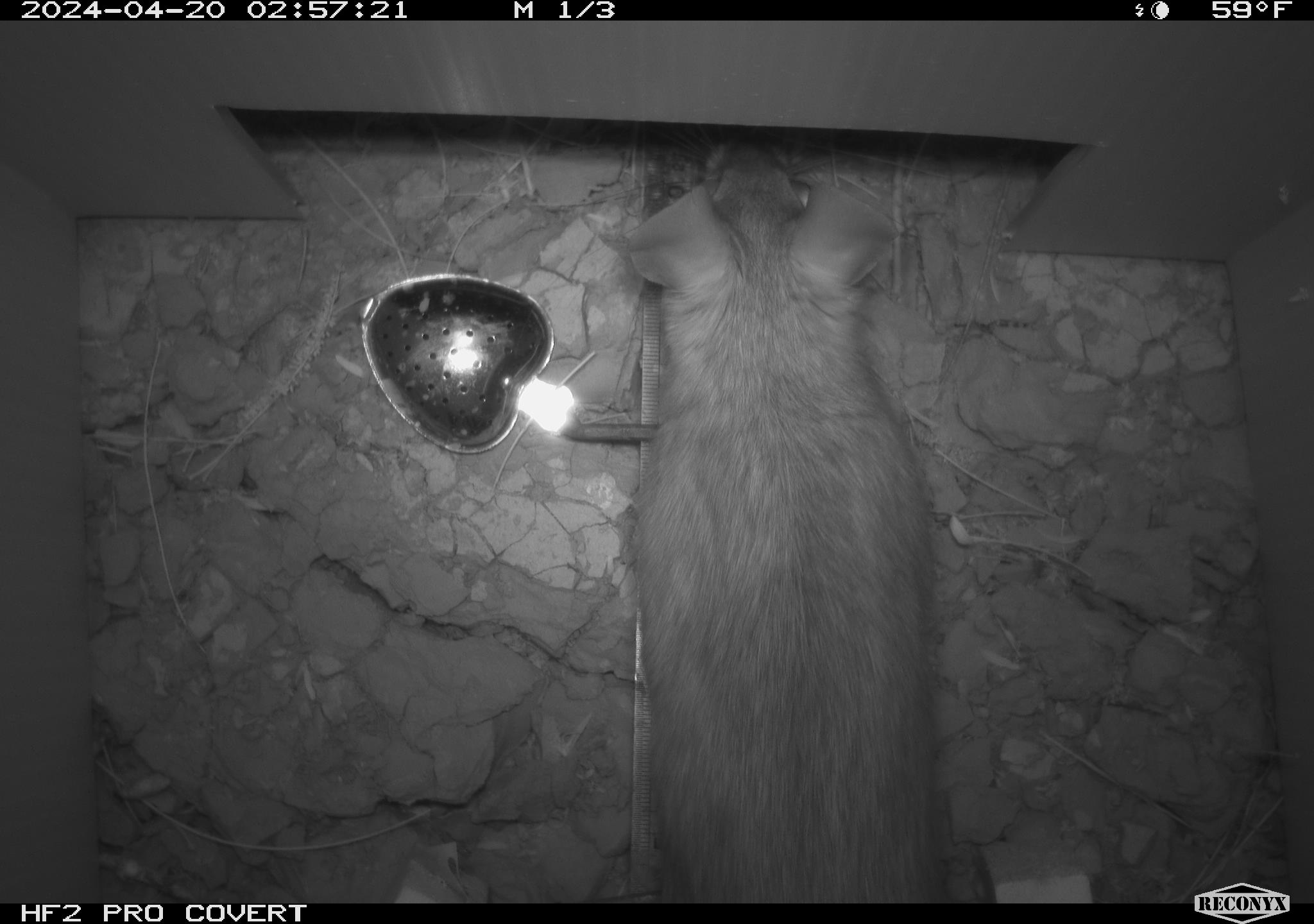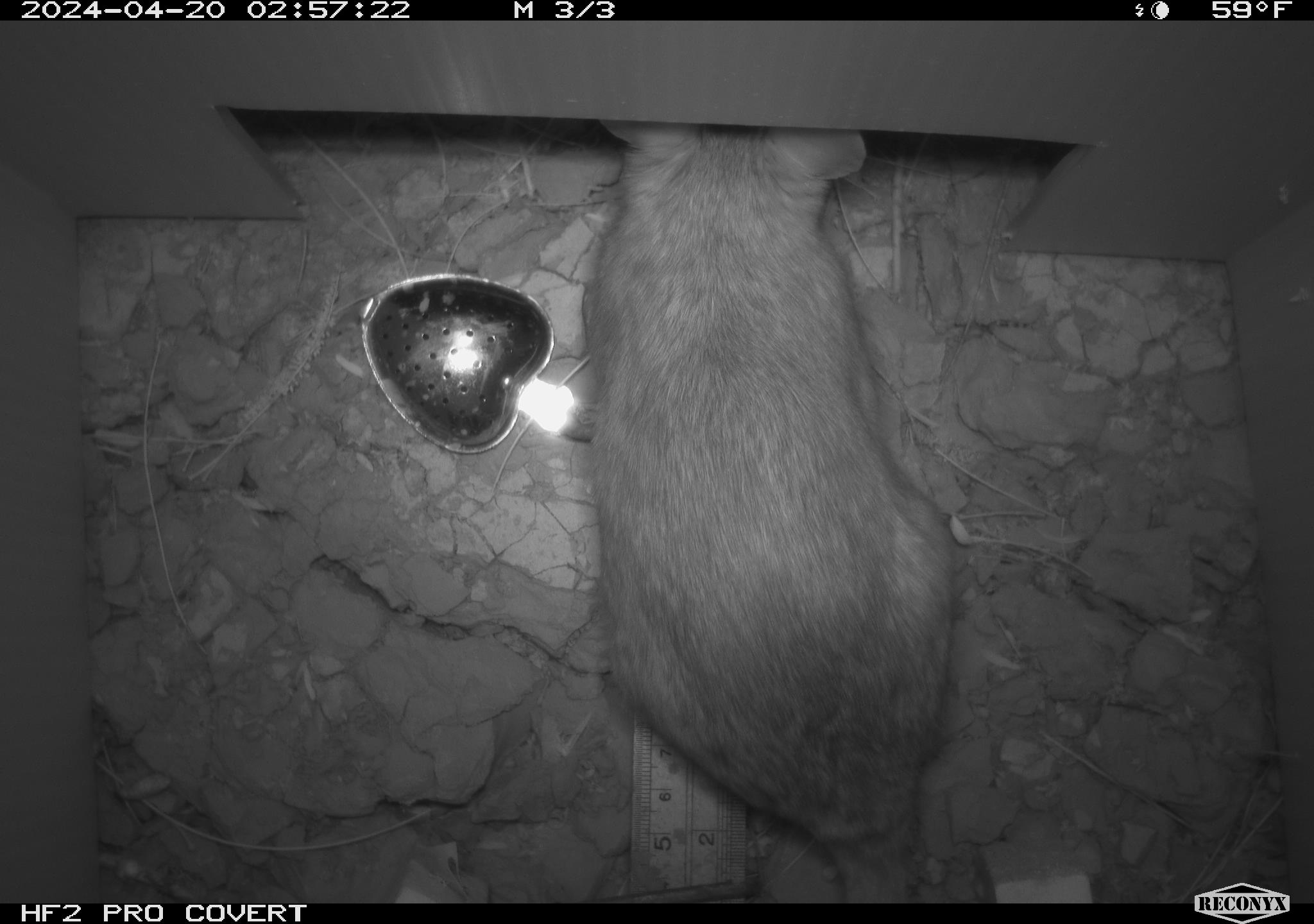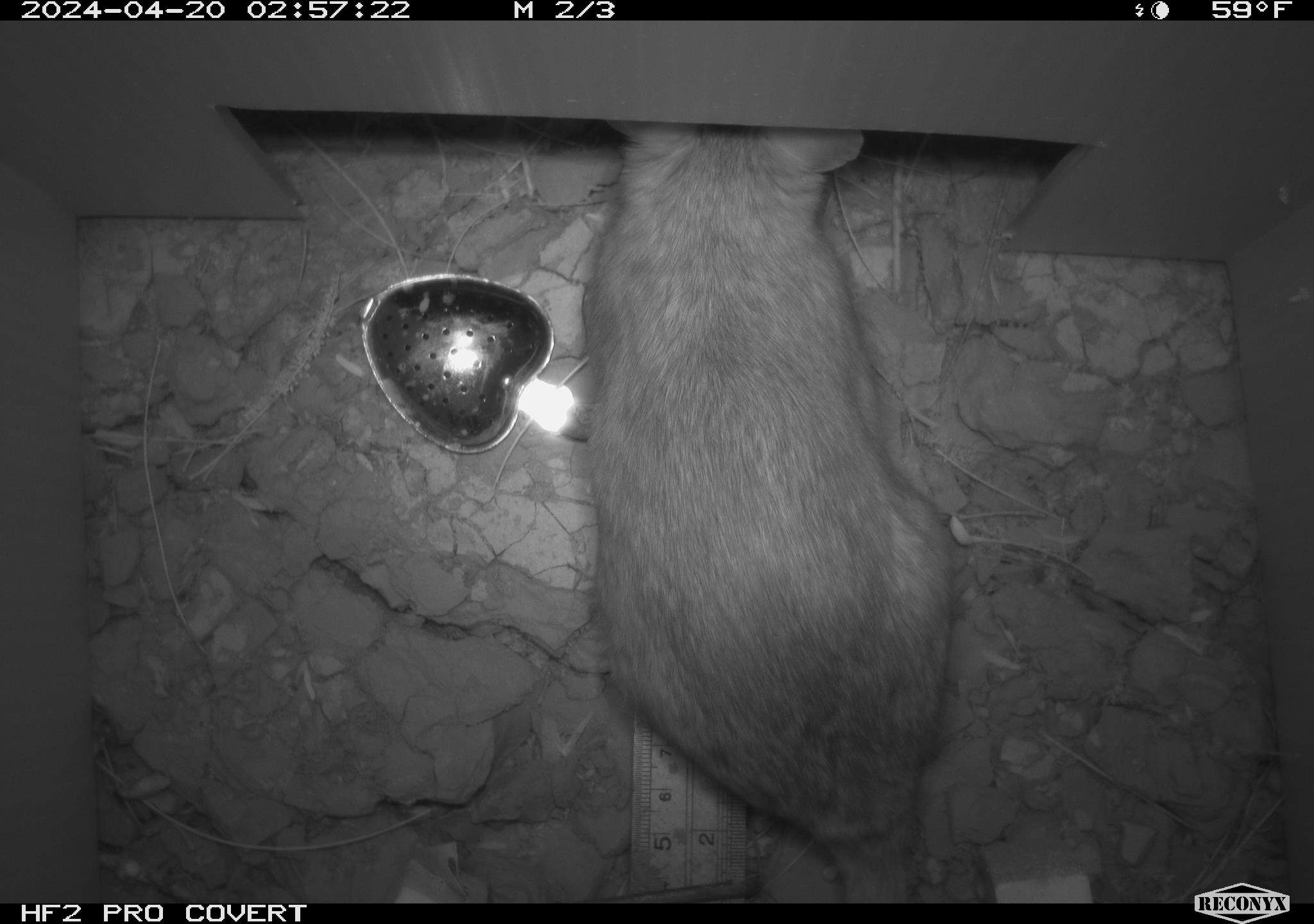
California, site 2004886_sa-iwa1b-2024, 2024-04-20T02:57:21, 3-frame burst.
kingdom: Animalia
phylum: Chordata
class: Mammalia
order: Rodentia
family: Cricetidae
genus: Neotoma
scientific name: Neotoma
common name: pack rat or woodrat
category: neotoma species